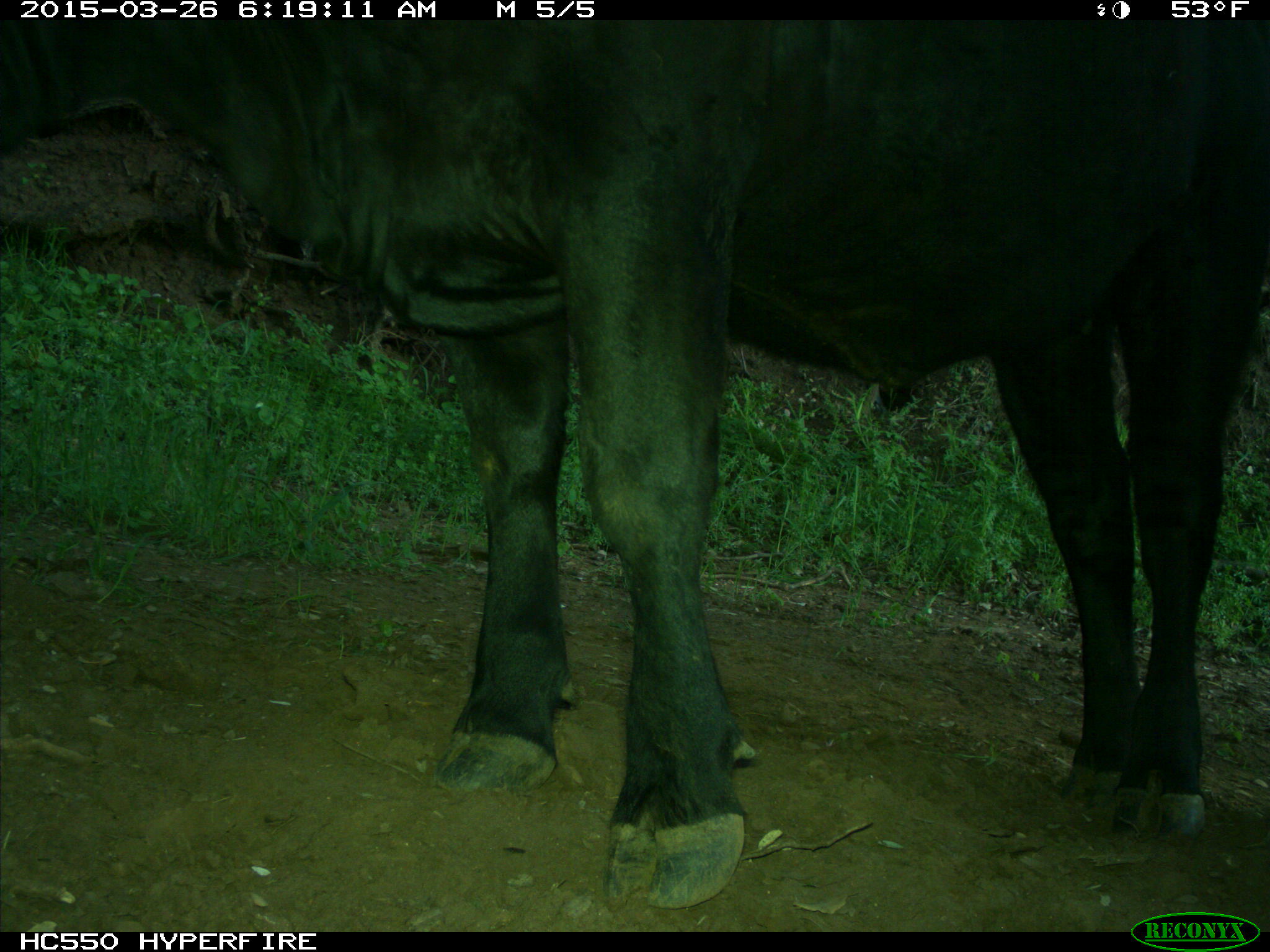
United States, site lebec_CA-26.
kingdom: Animalia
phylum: Chordata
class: Mammalia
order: Artiodactyla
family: Bovidae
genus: Bos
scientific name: Bos taurus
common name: domestic cow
Bos taurus (domestic cow).